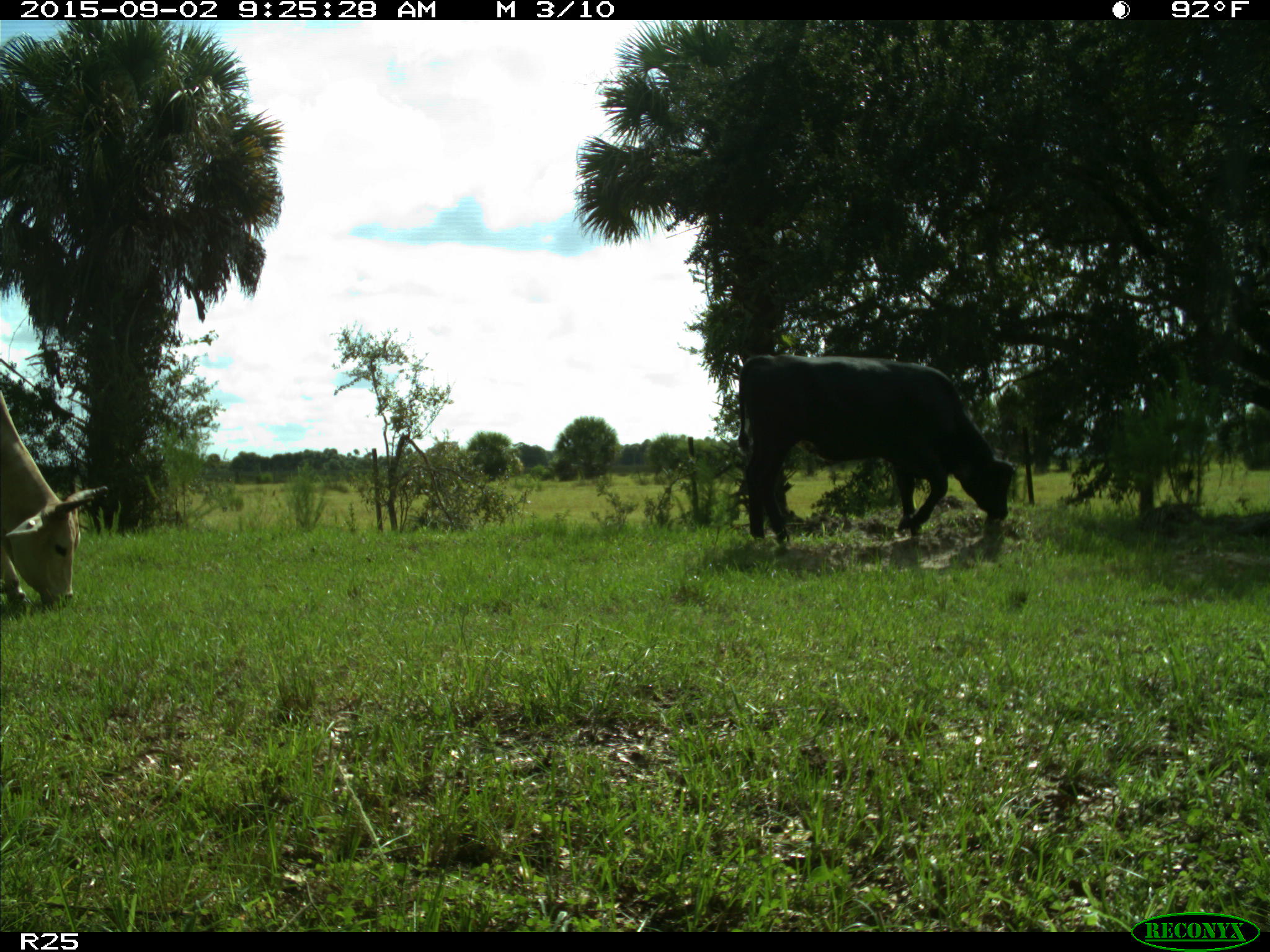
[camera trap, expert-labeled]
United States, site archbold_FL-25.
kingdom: Animalia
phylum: Chordata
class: Mammalia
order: Artiodactyla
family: Bovidae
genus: Bos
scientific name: Bos taurus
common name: domestic cow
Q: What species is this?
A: Bos taurus (domestic cow).